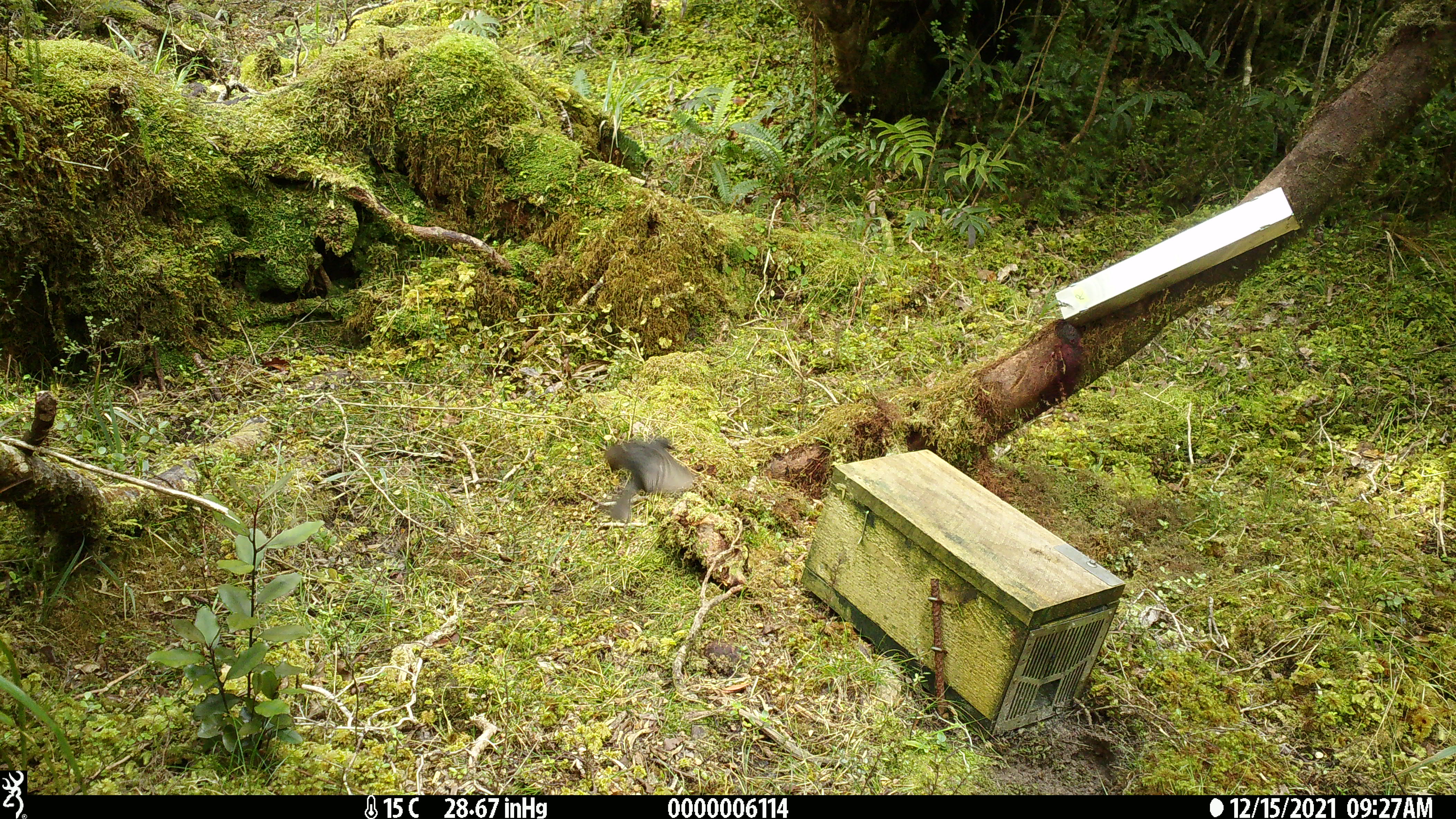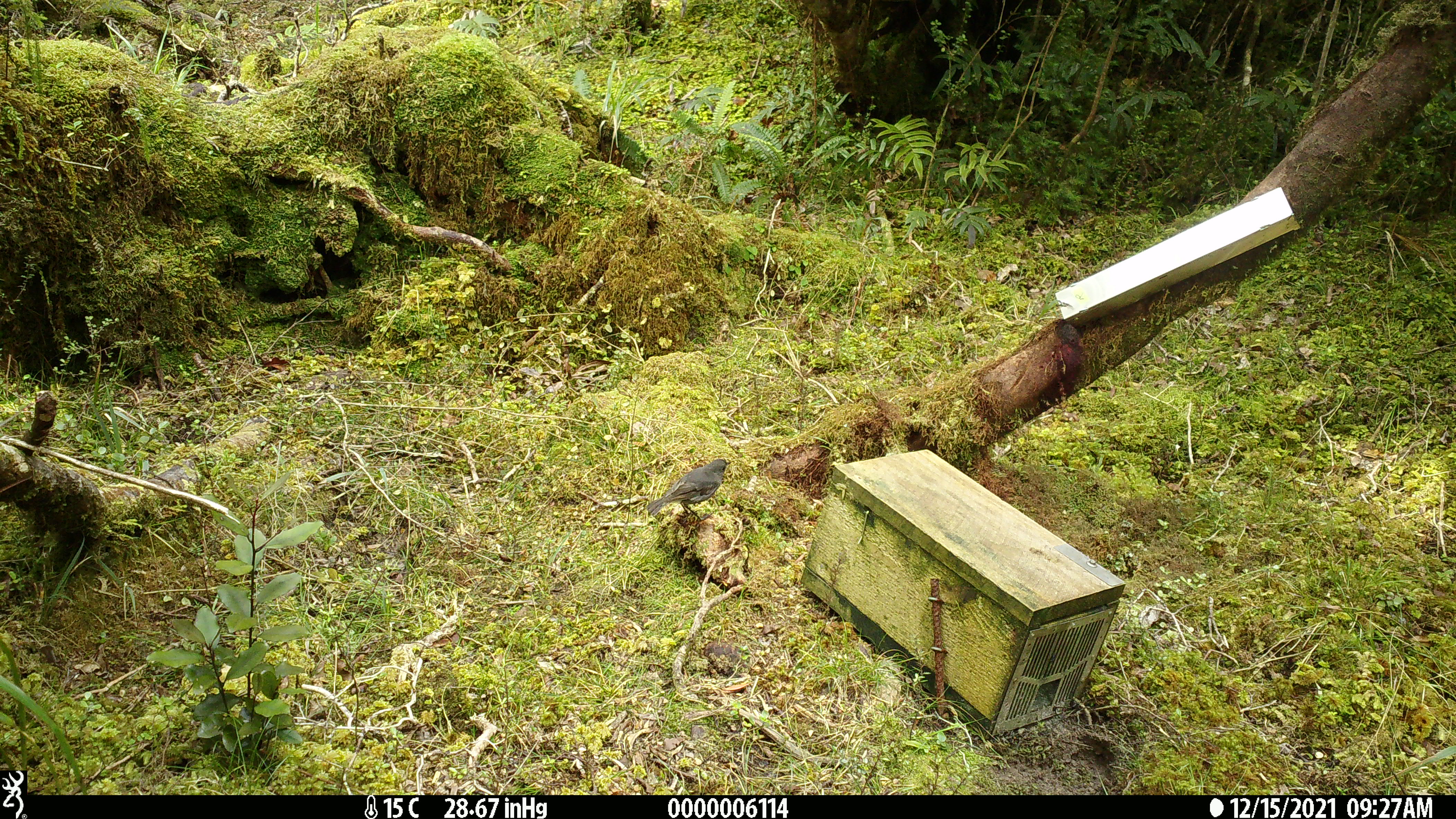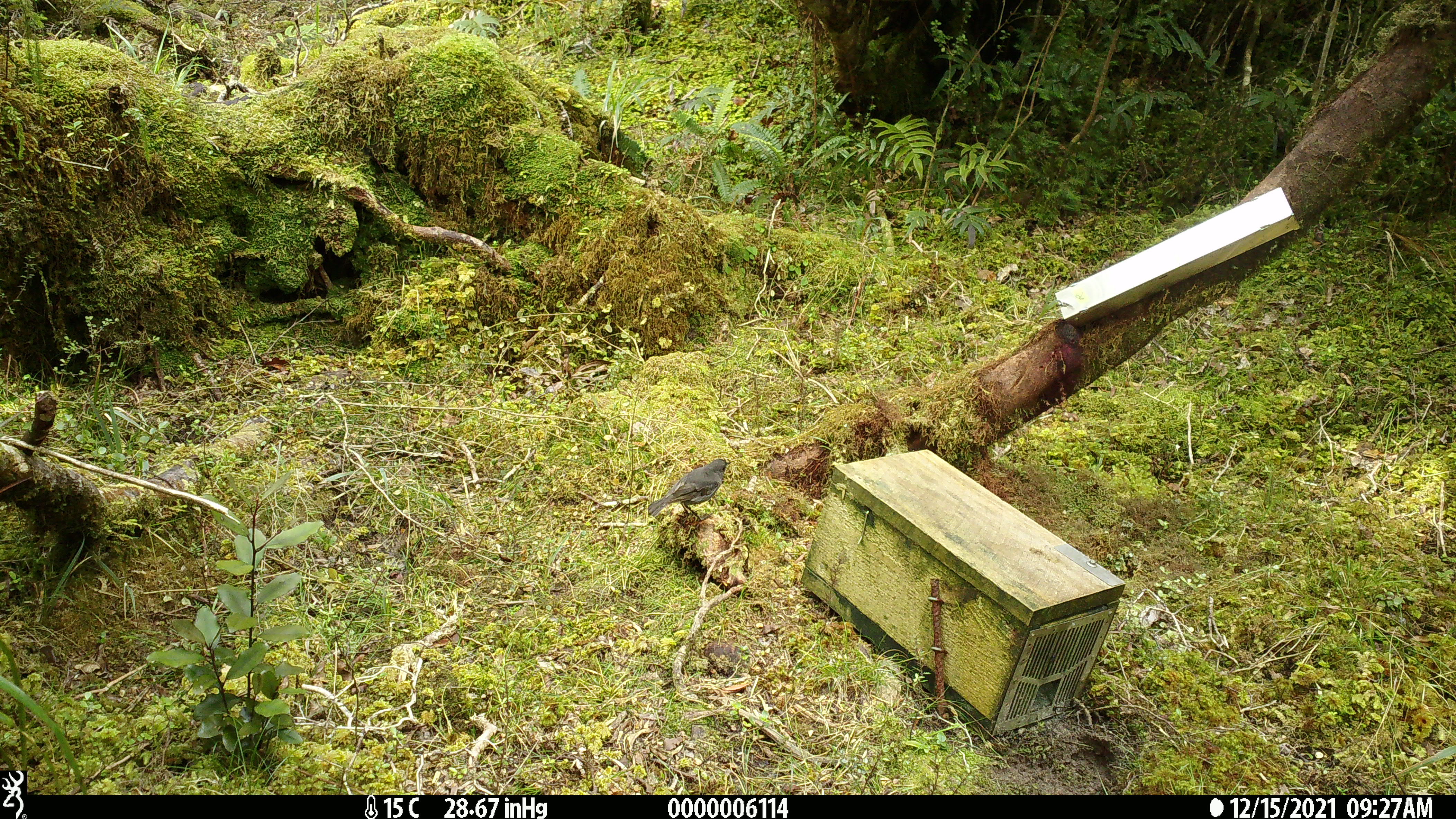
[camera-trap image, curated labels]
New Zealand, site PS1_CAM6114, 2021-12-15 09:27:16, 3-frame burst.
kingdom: Animalia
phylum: Chordata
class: Aves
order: Passeriformes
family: Petroicidae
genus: Petroica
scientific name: Petroica australis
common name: new zealand robin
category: robin